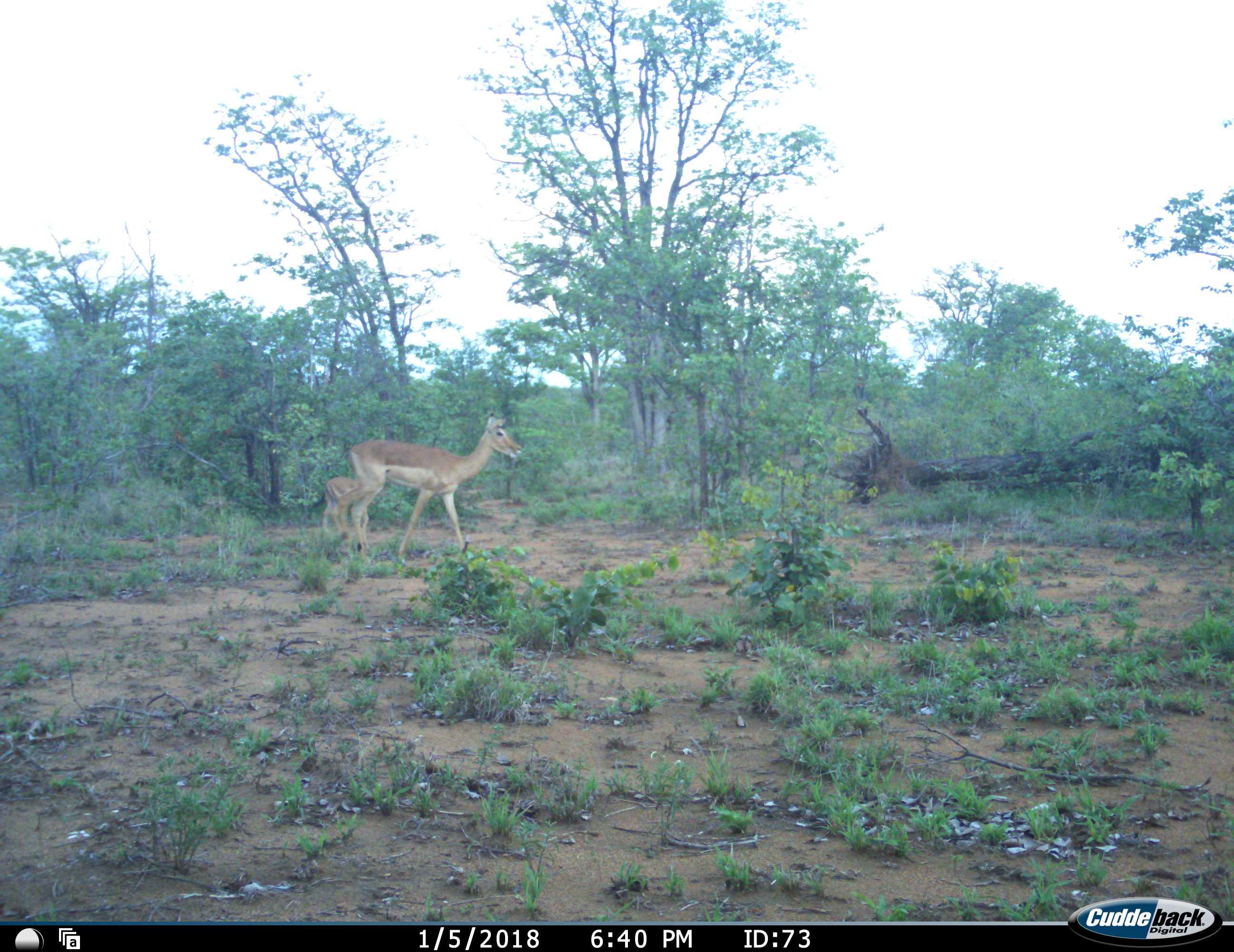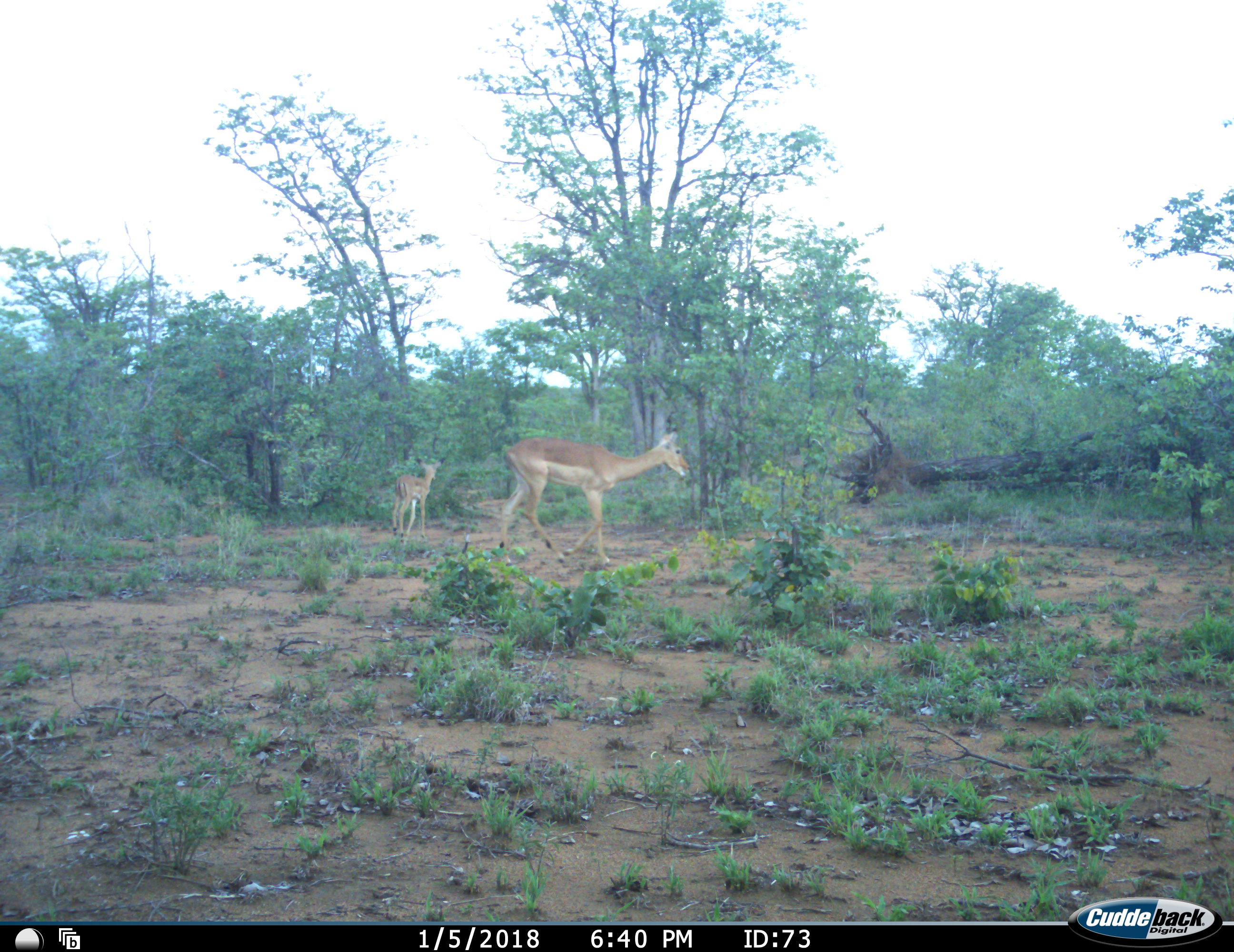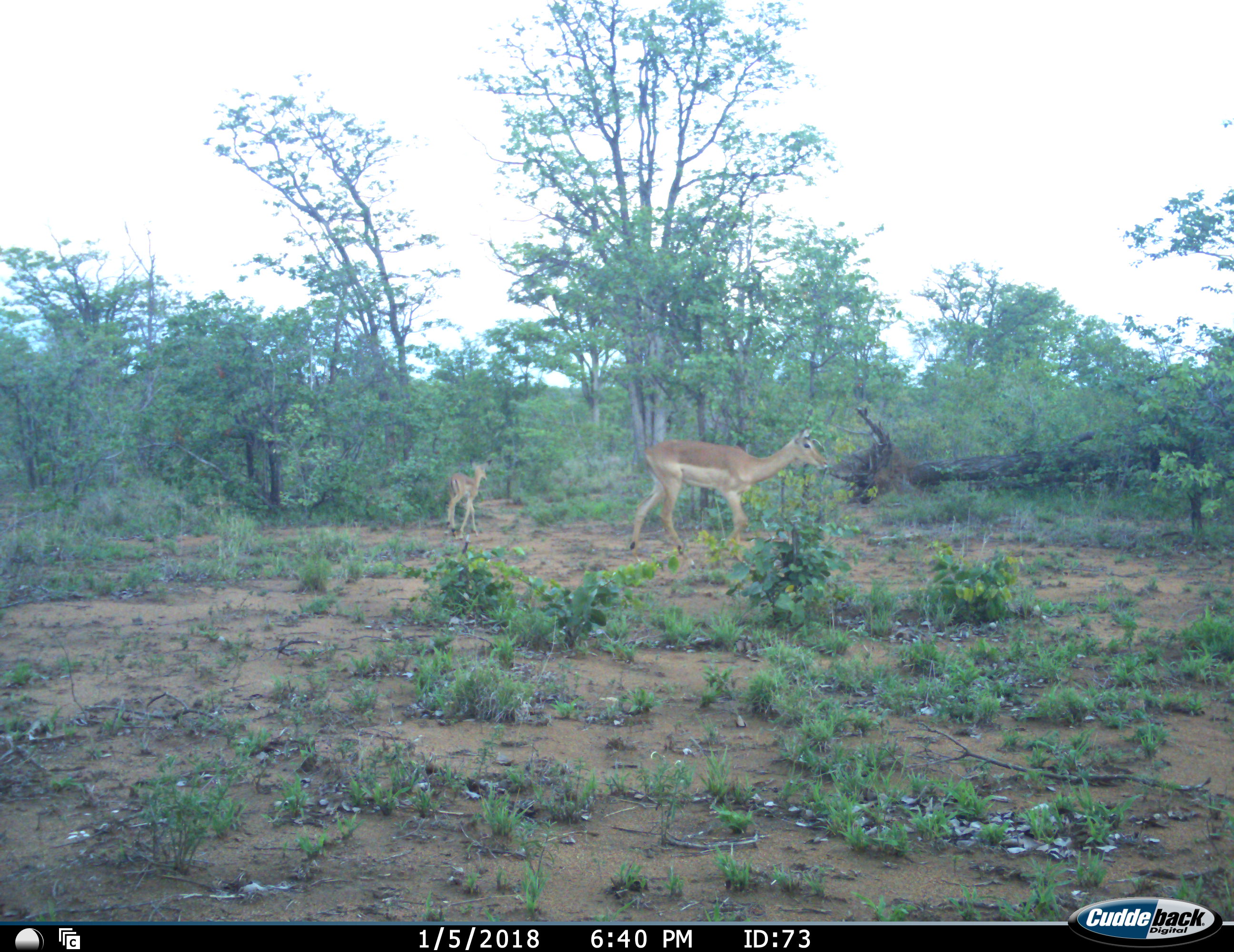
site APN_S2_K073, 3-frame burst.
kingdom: Animalia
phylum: Chordata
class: Mammalia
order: Artiodactyla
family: Bovidae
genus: Aepyceros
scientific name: Aepyceros melampus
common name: impala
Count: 2.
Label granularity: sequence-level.